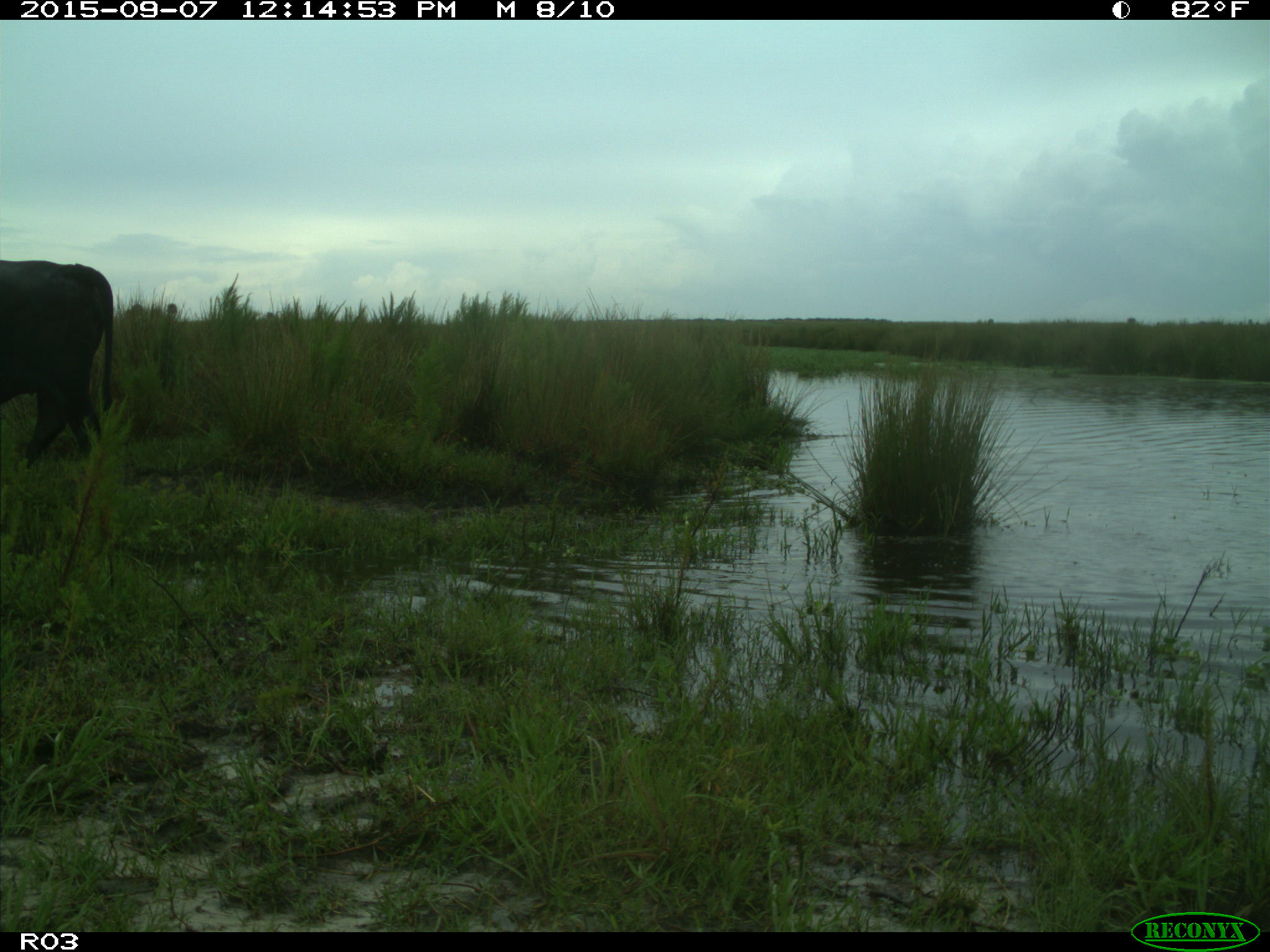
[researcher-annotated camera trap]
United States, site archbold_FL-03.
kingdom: Animalia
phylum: Chordata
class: Mammalia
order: Artiodactyla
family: Bovidae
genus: Bos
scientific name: Bos taurus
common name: domestic cow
Bos taurus (domestic cow).